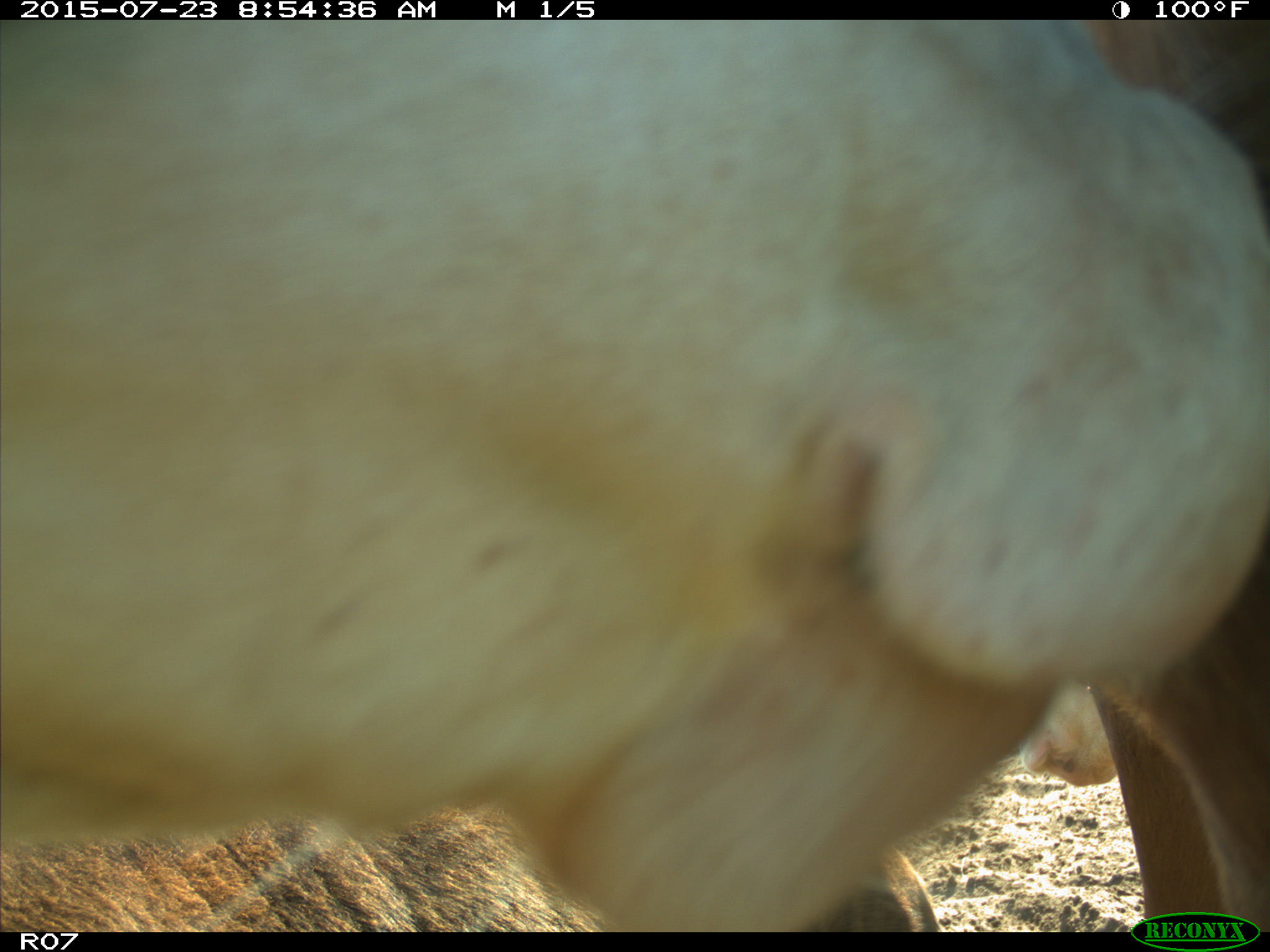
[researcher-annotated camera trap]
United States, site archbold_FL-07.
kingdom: Animalia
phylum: Chordata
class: Mammalia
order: Artiodactyla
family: Bovidae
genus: Bos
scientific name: Bos taurus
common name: domestic cow